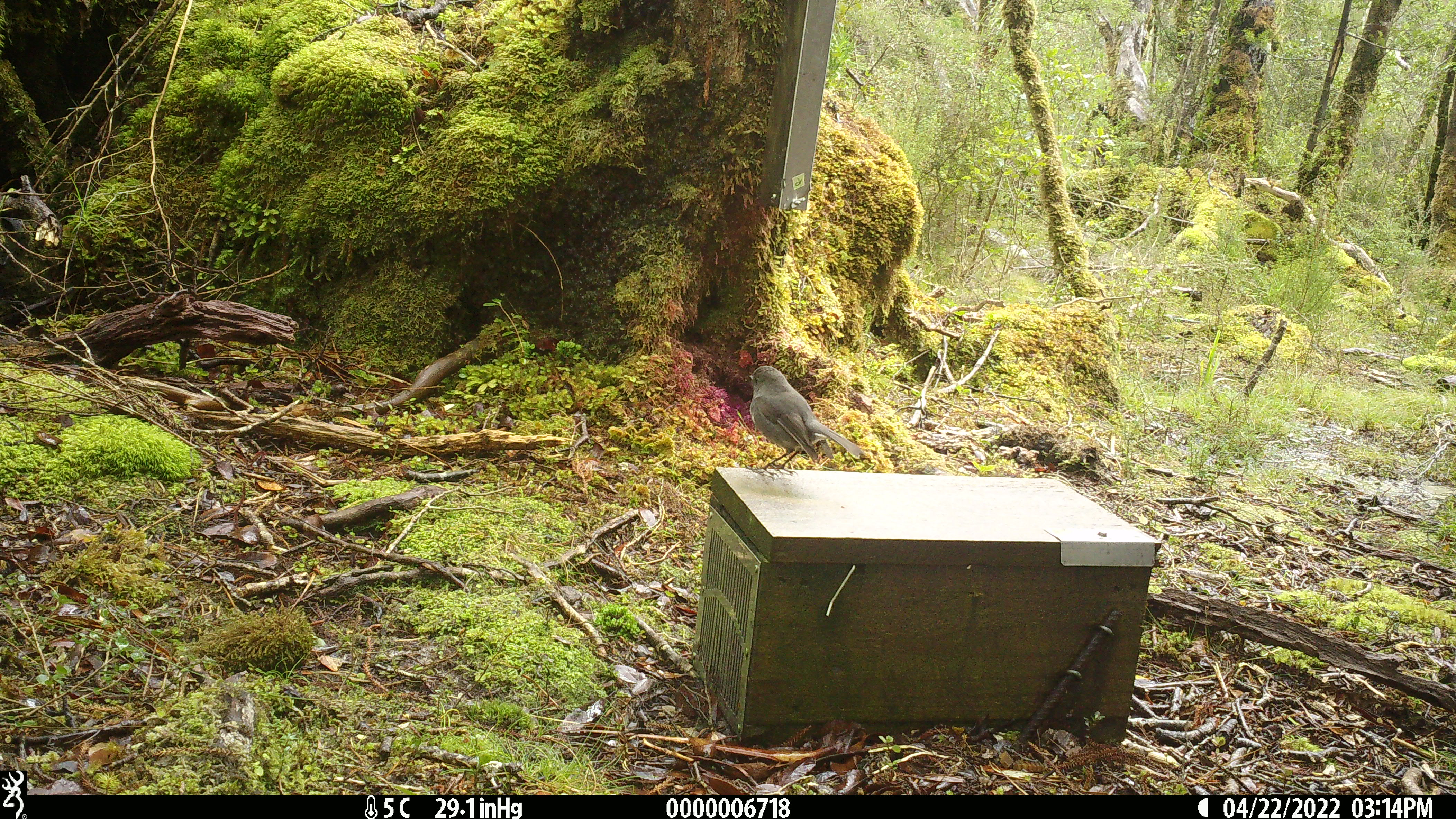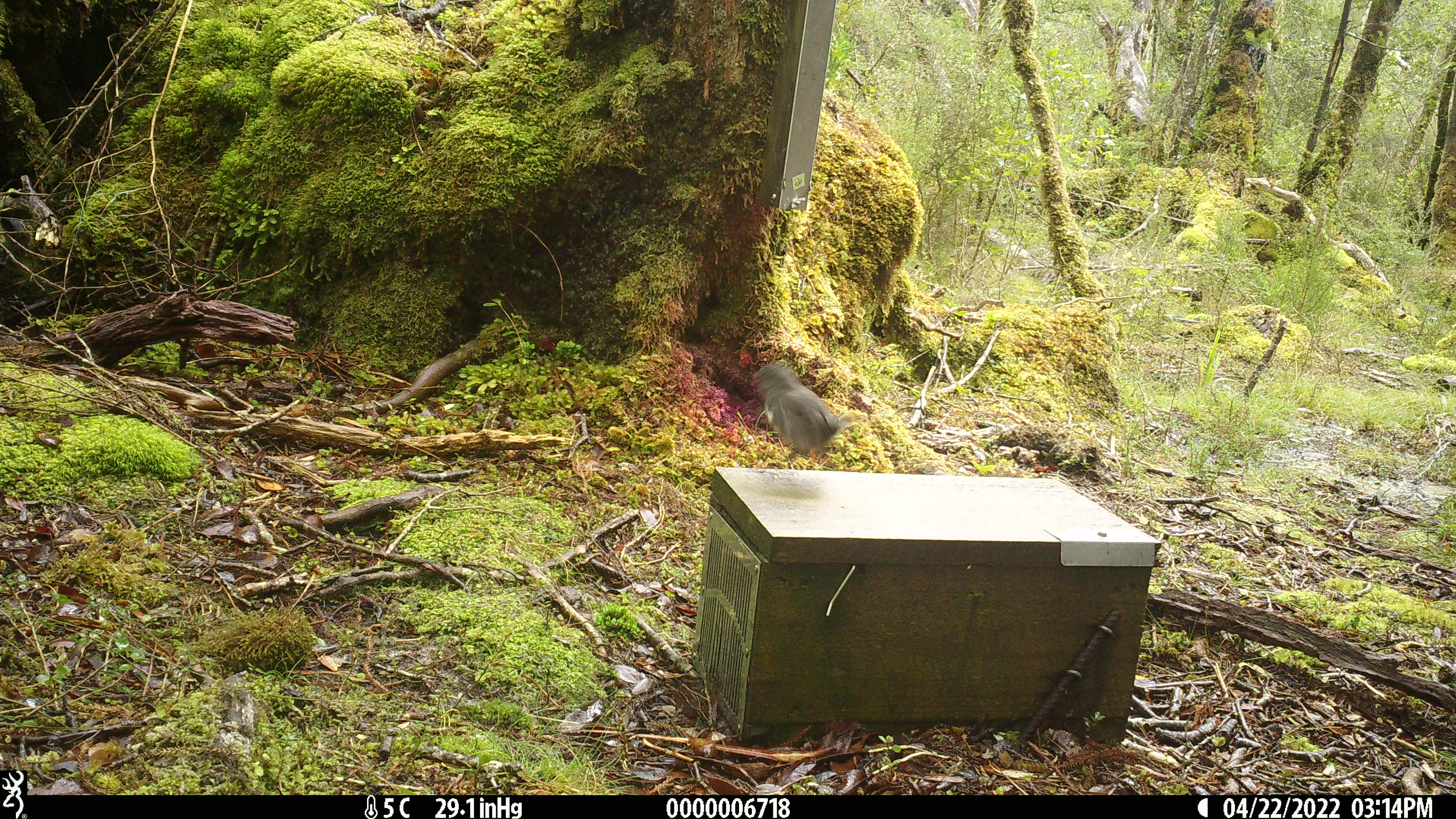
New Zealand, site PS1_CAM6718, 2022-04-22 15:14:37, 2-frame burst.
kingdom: Animalia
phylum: Chordata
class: Aves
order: Passeriformes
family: Petroicidae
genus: Petroica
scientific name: Petroica australis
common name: new zealand robin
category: robin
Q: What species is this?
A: Robin (new zealand robin) (Petroica australis).